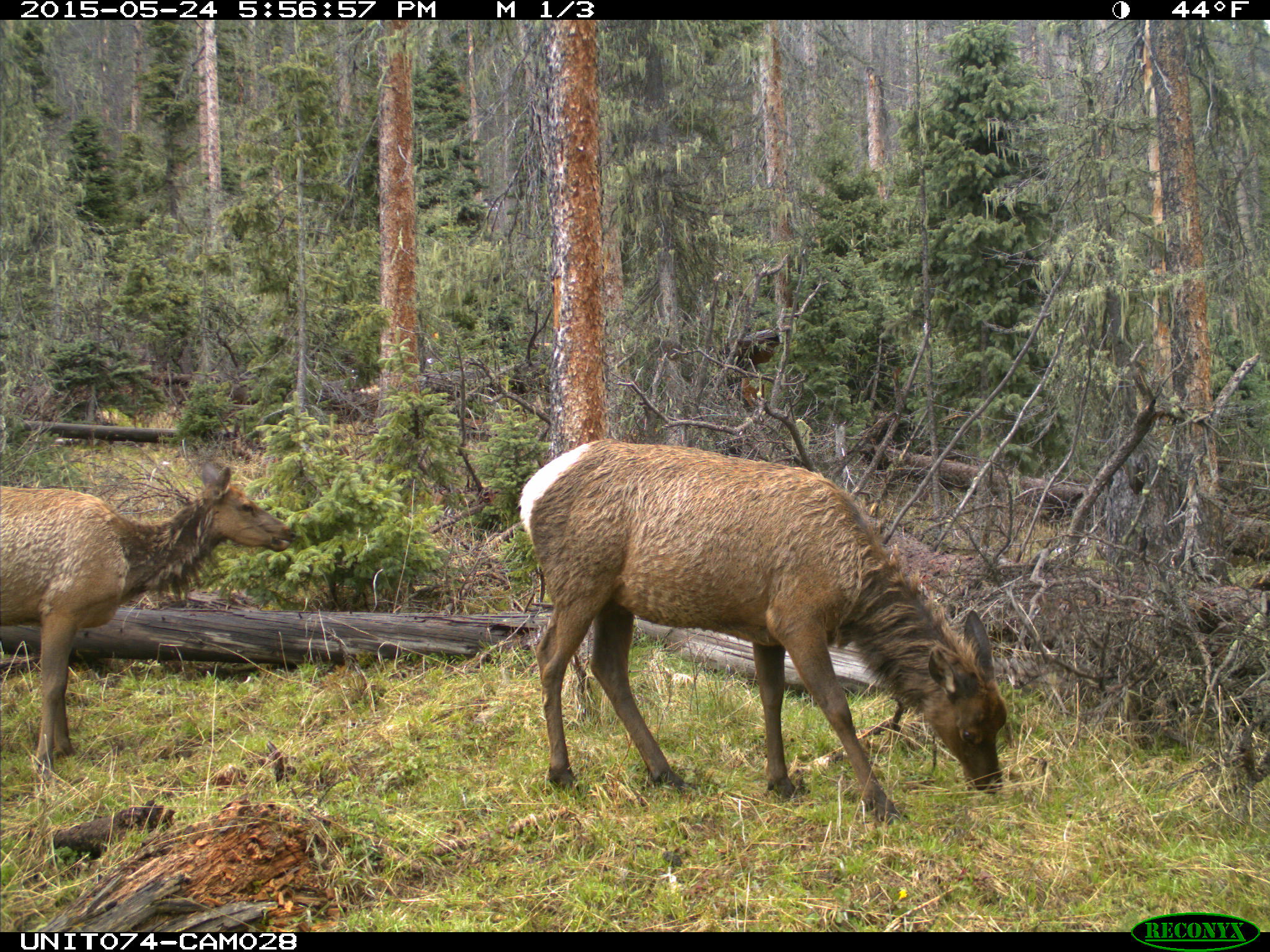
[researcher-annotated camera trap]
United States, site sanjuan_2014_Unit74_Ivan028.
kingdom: Animalia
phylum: Chordata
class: Mammalia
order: Artiodactyla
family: Cervidae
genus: Cervus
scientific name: Cervus elaphus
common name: red deer